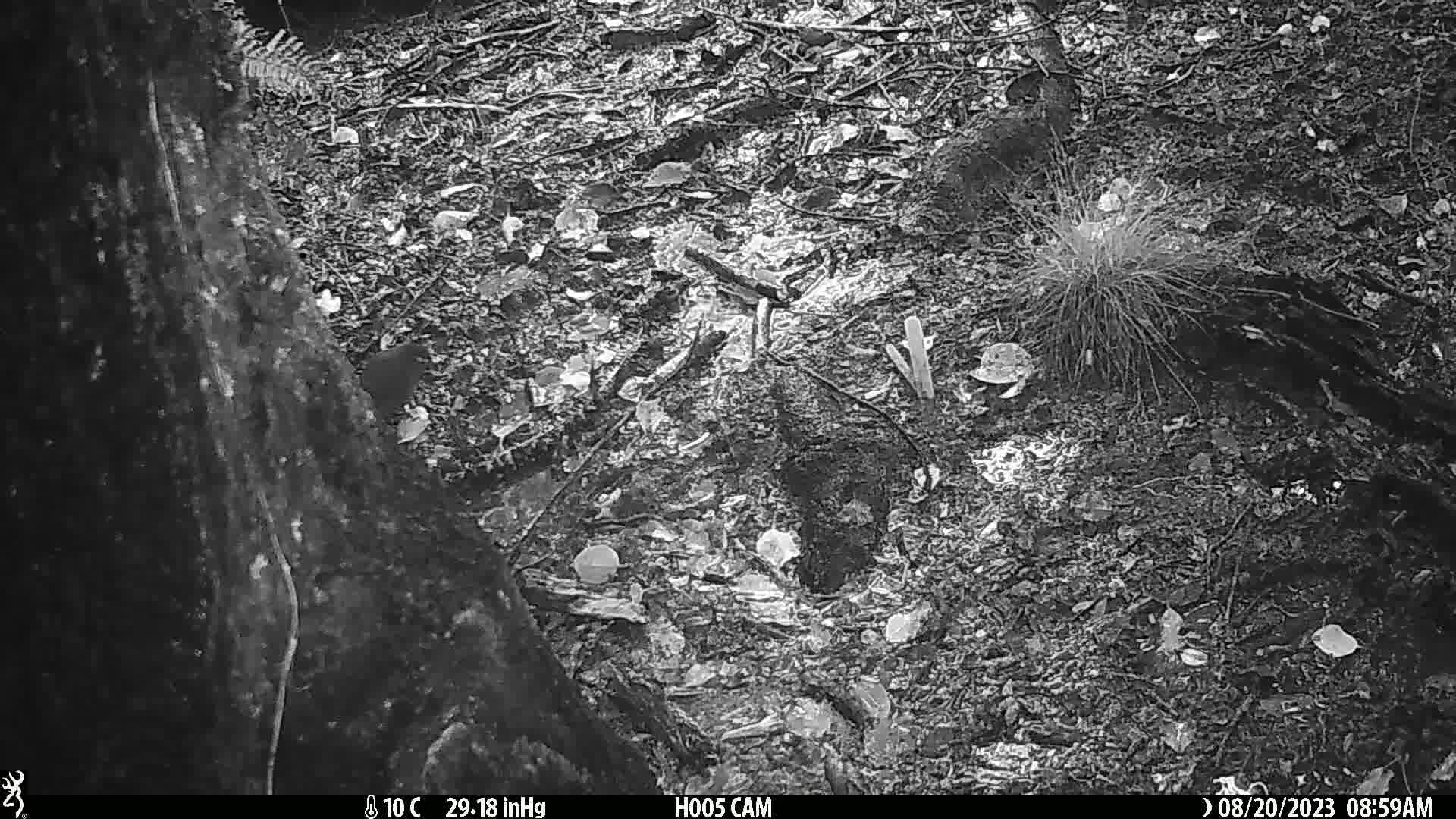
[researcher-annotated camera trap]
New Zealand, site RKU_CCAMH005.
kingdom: Animalia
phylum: Chordata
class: Aves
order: Psittaciformes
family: Psittaculidae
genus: Cyanoramphus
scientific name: Cyanoramphus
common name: parakeet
Parakeet (Cyanoramphus).